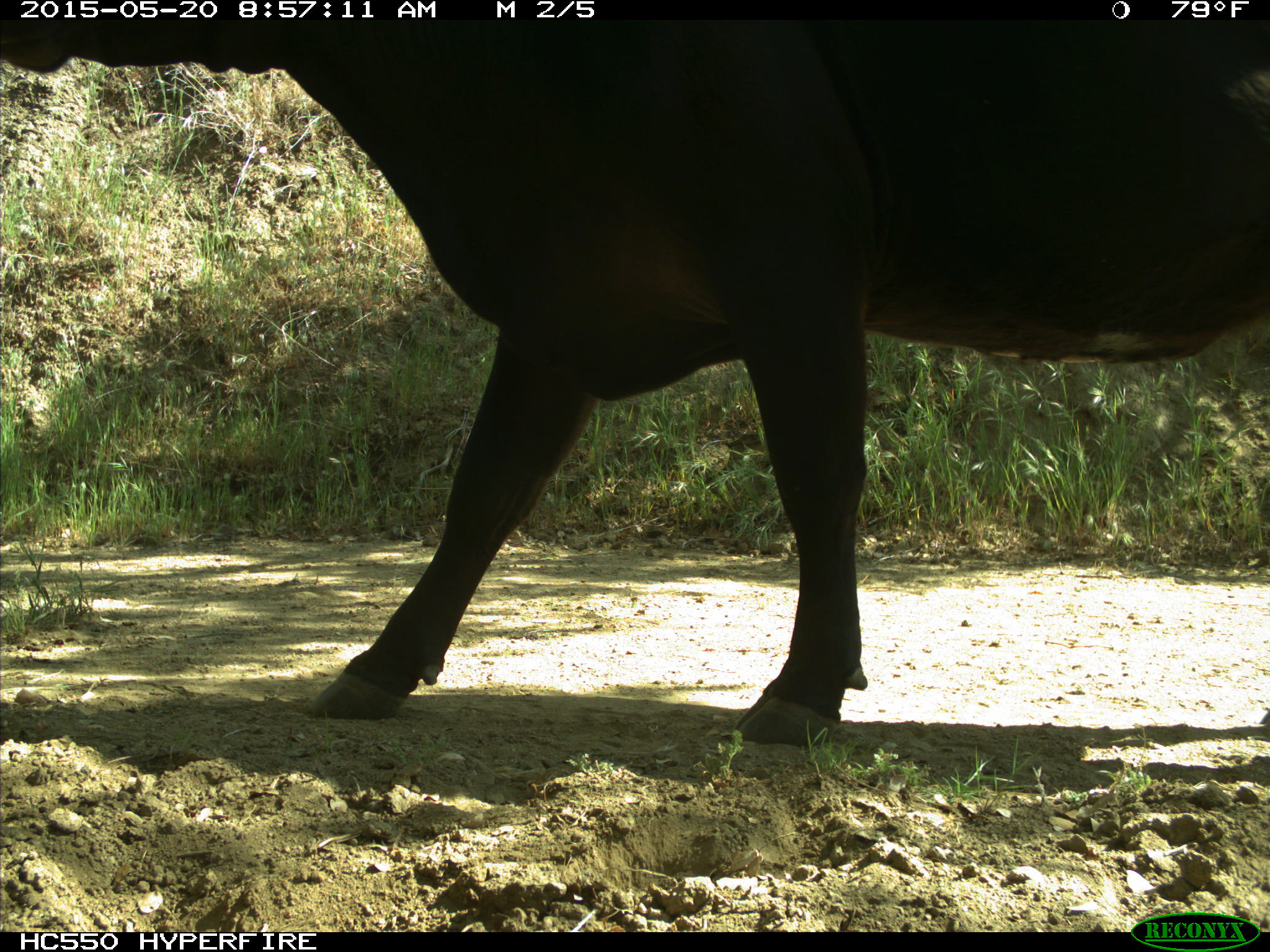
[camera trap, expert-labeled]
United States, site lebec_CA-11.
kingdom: Animalia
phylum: Chordata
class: Mammalia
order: Artiodactyla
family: Bovidae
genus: Bos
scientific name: Bos taurus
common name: domestic cow